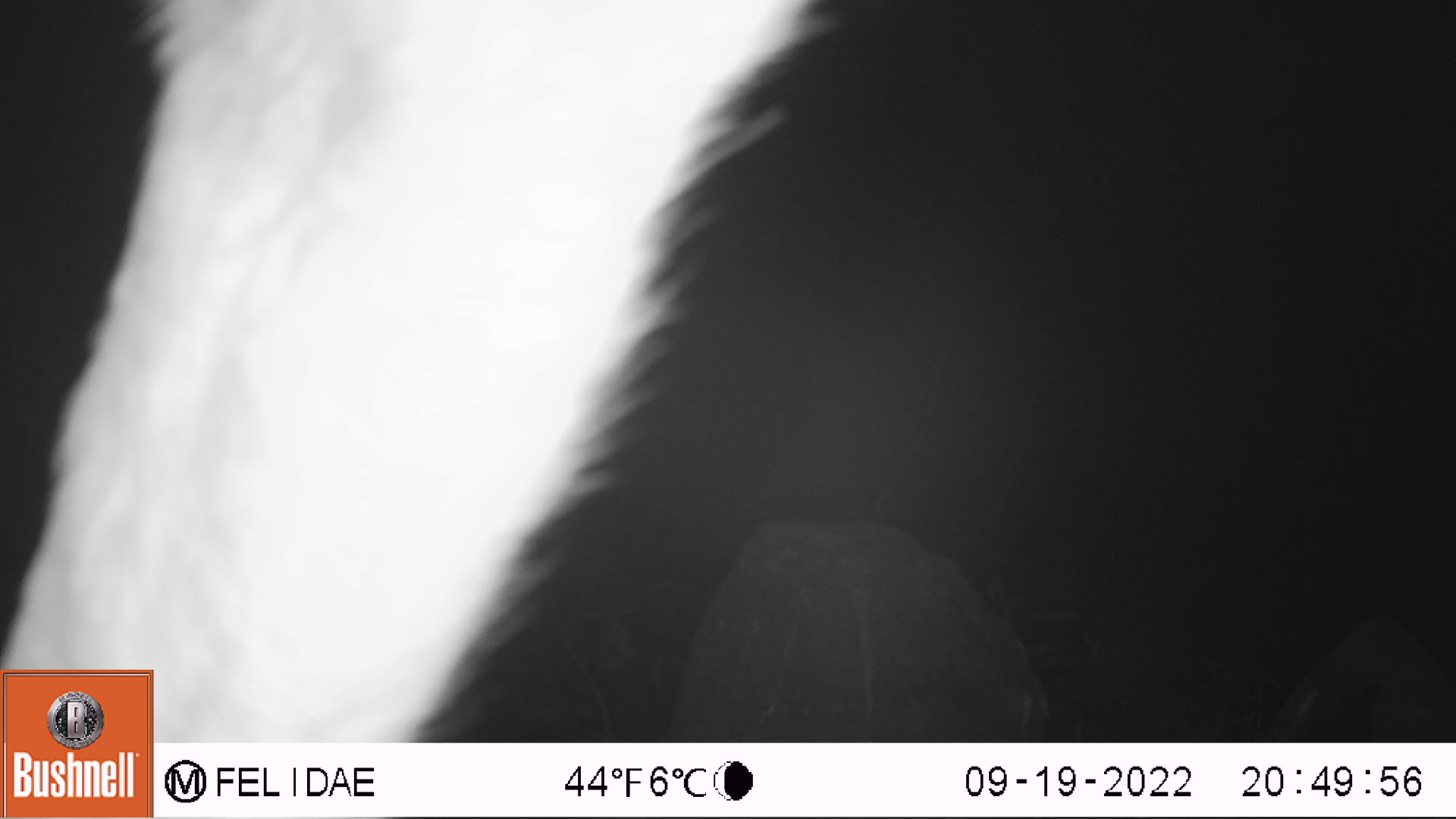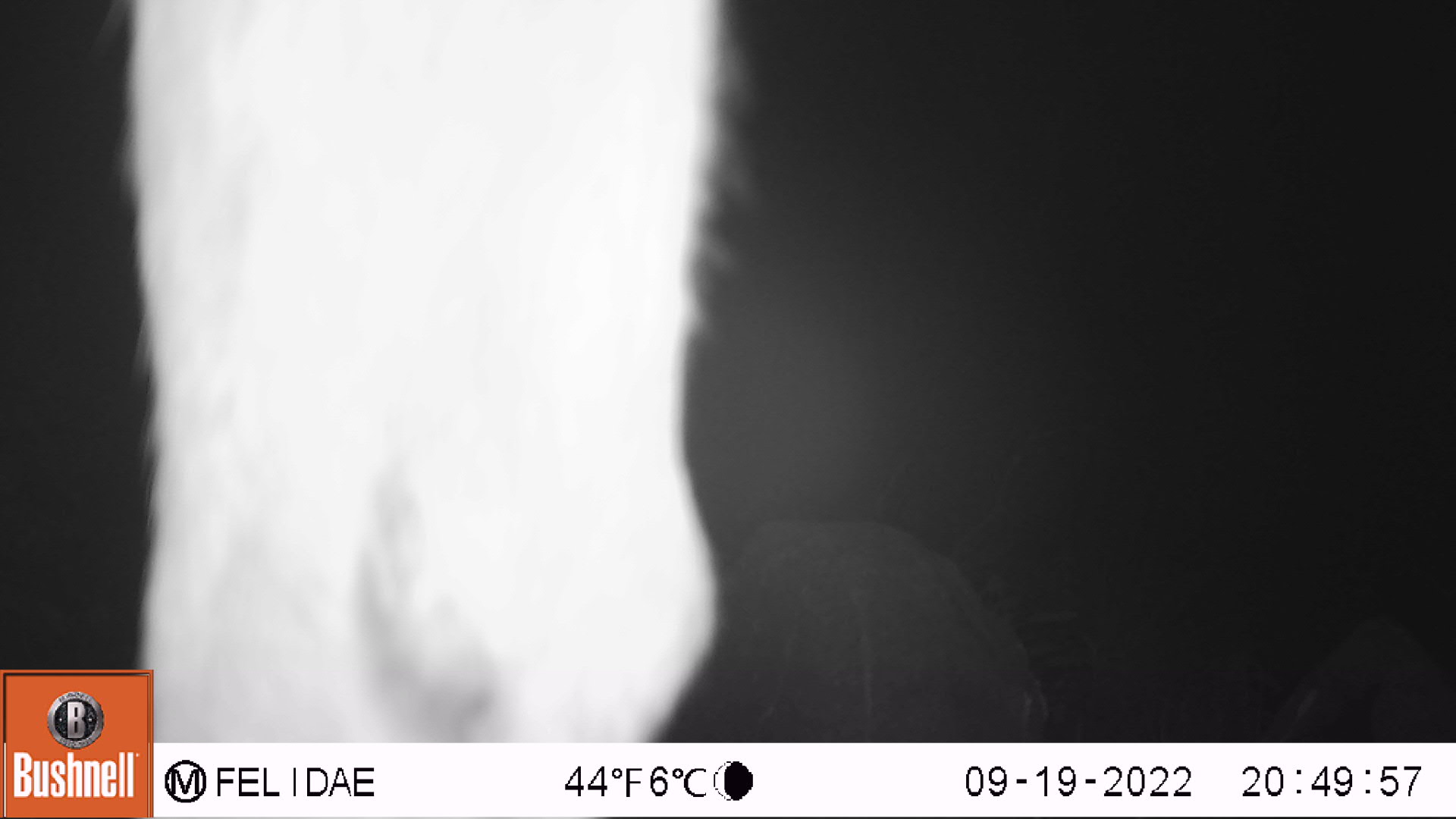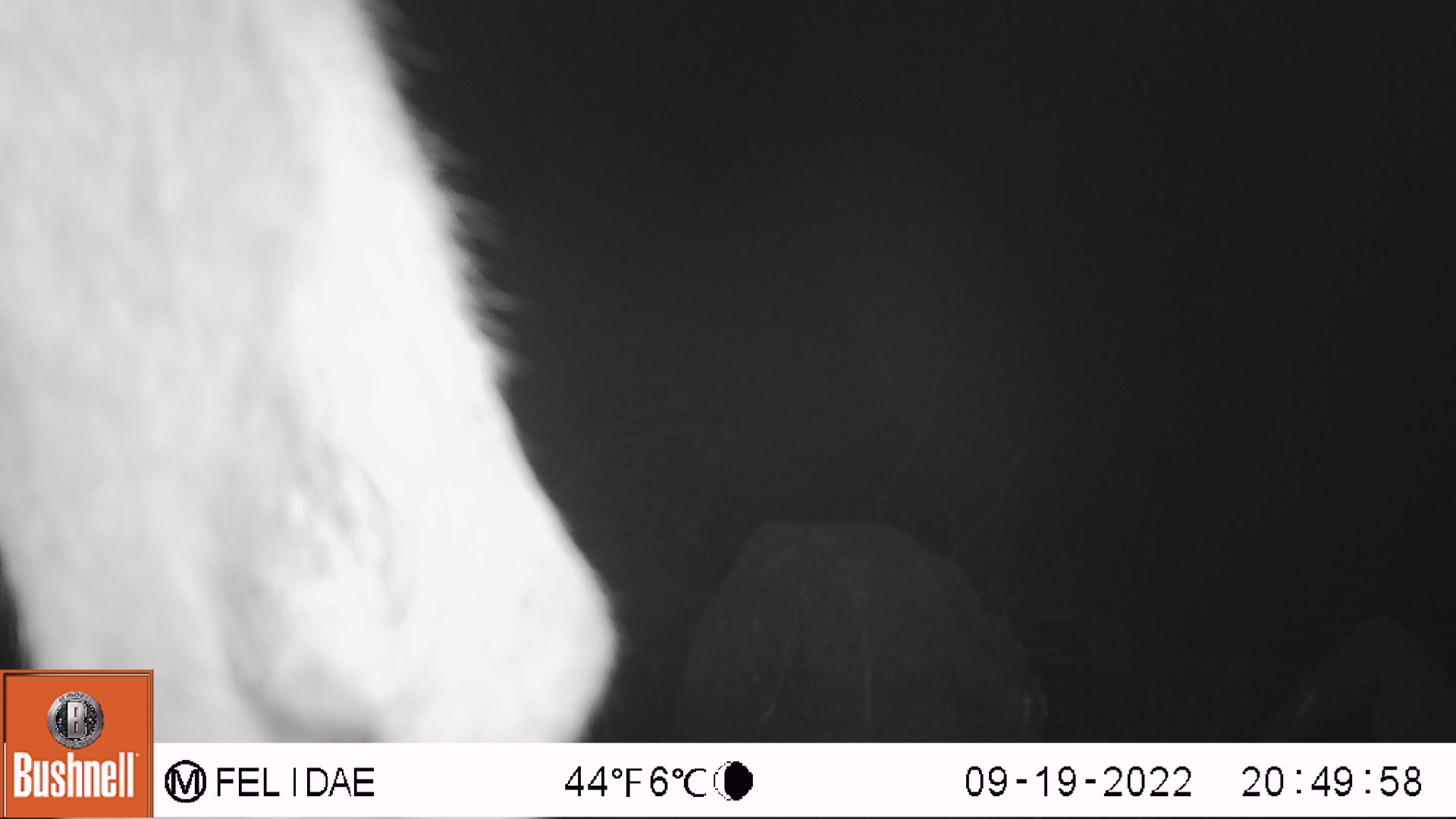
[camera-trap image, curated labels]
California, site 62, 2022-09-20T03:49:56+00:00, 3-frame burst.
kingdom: Animalia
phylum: Chordata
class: Mammalia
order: Artiodactyla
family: Cervidae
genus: Odocoileus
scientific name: Odocoileus hemionus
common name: mule deer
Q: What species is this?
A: Mule deer (Odocoileus hemionus).